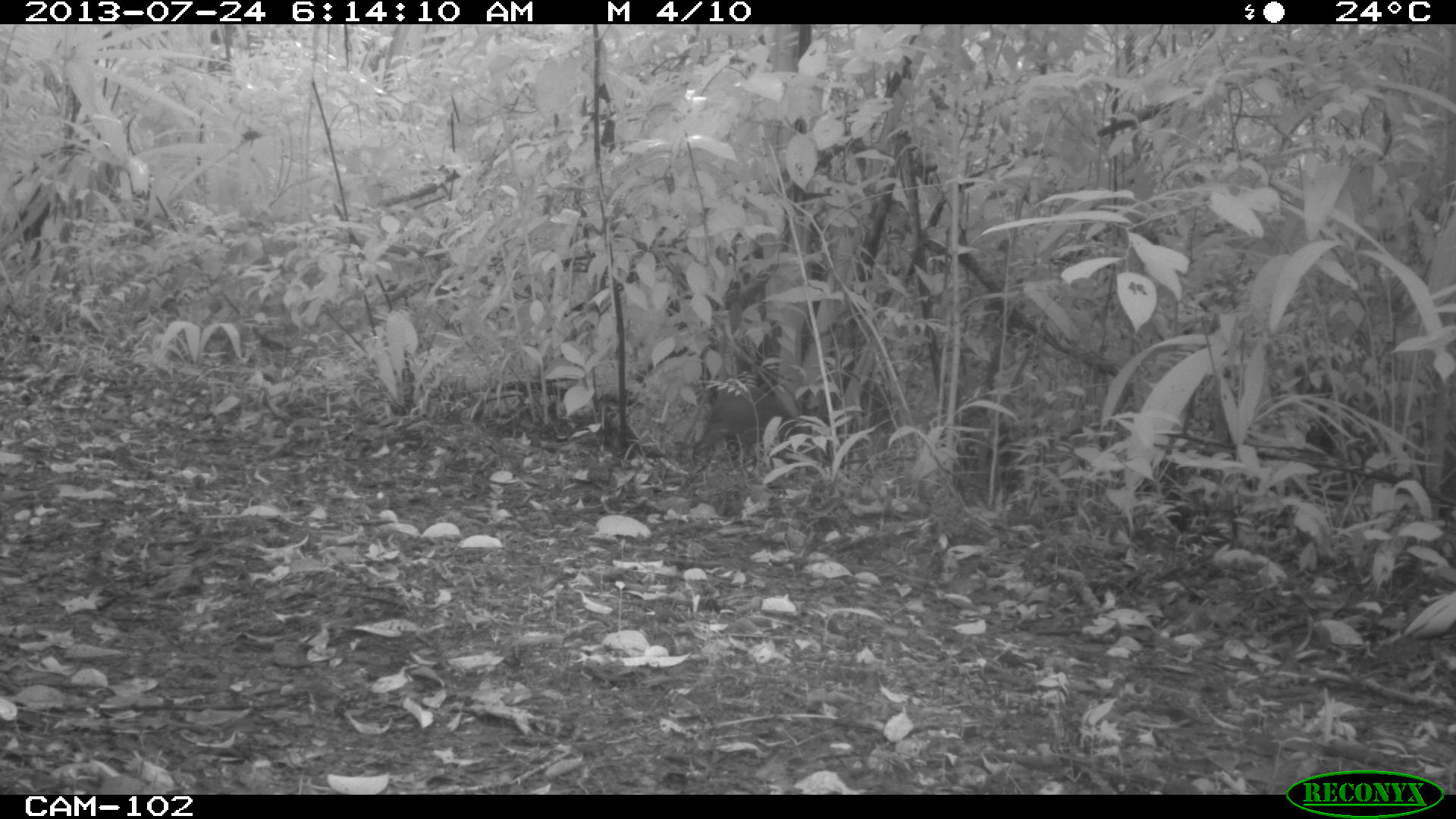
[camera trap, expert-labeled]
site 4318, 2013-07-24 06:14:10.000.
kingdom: Animalia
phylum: Chordata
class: Mammalia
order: Rodentia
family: Dasyproctidae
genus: Dasyprocta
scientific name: Dasyprocta punctata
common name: central american agouti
Dasyprocta punctata (central american agouti), count 1.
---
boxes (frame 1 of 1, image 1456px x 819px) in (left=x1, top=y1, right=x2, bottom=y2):
dasyprocta punctata: (left=692, top=379, right=823, bottom=474)